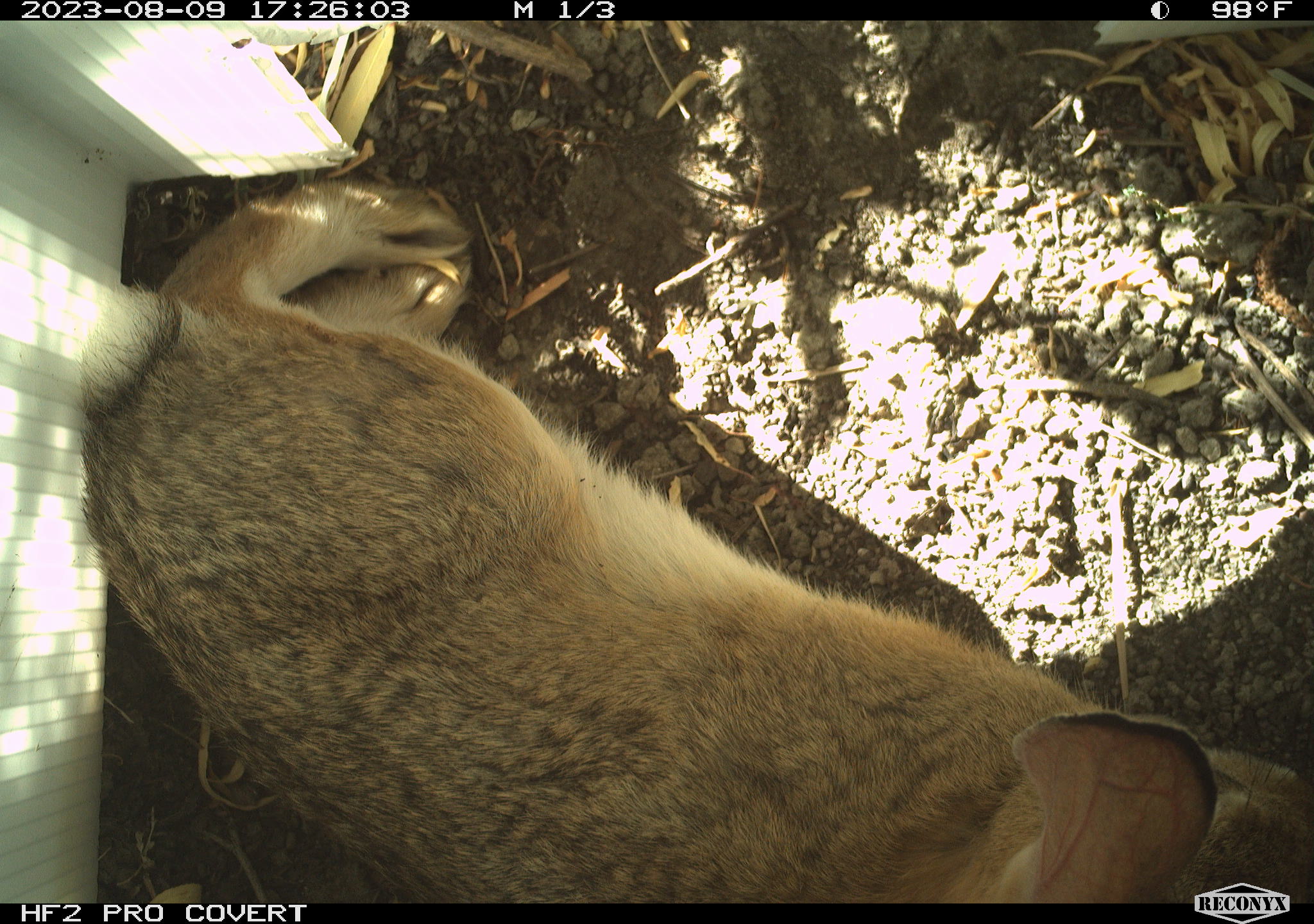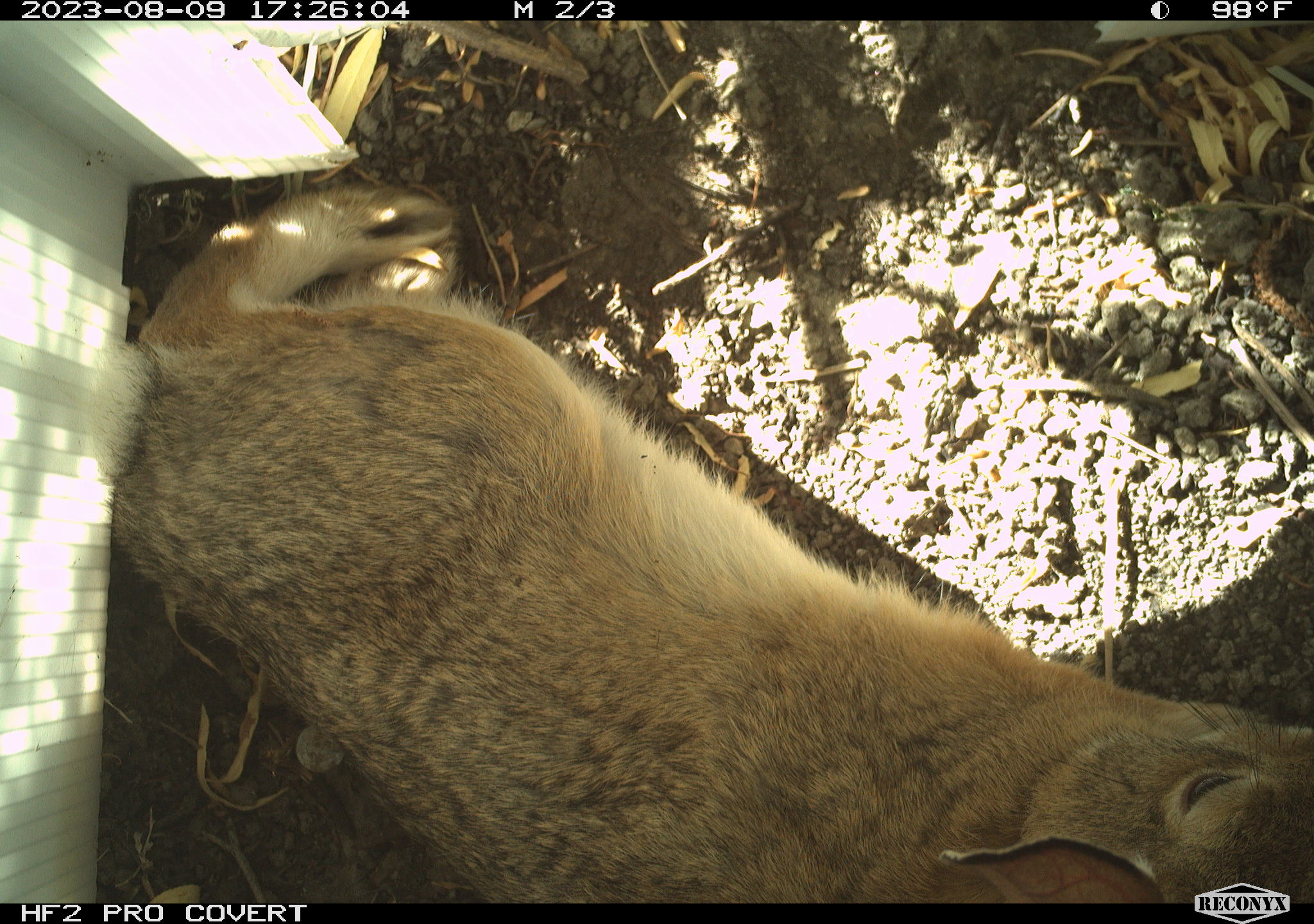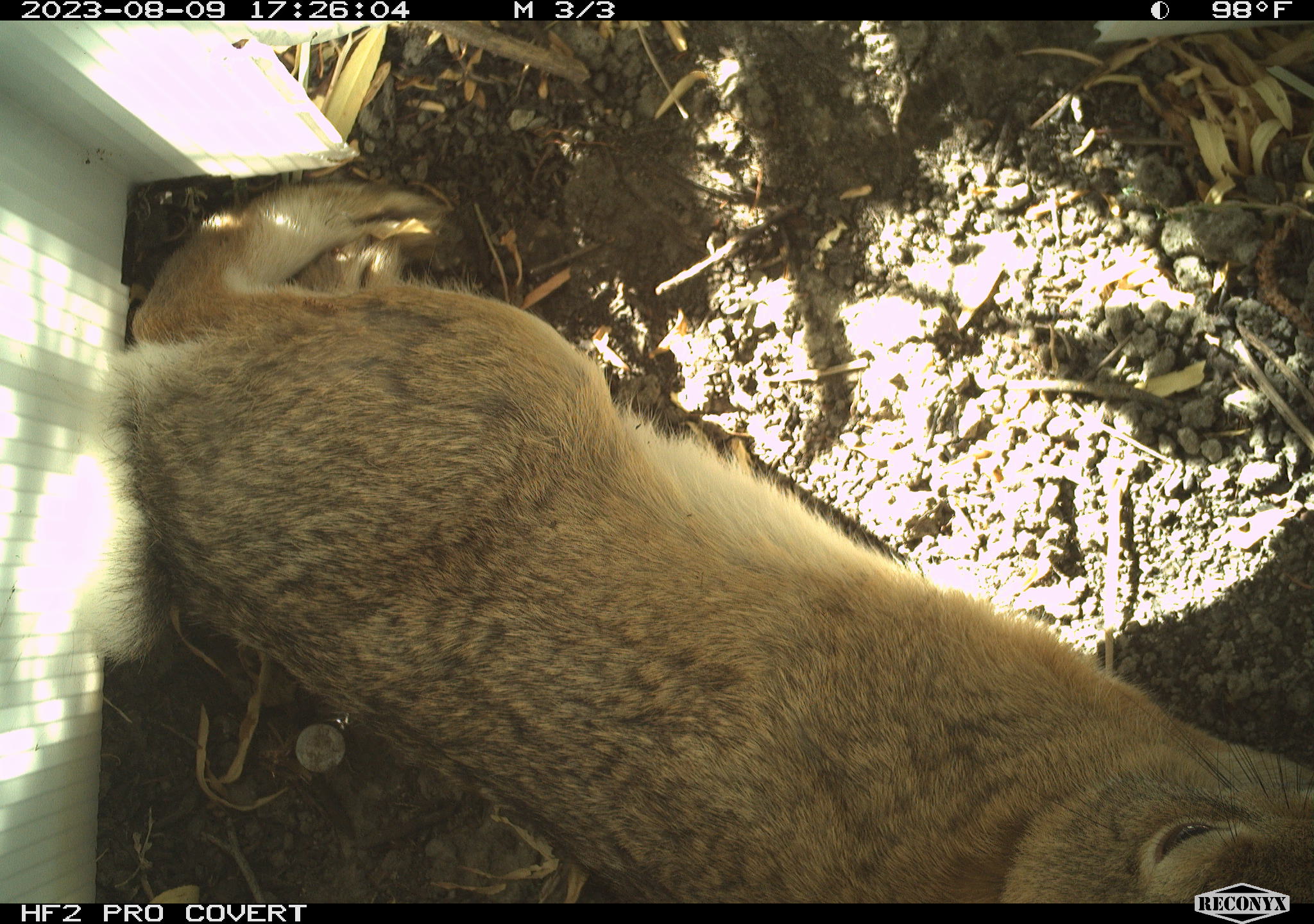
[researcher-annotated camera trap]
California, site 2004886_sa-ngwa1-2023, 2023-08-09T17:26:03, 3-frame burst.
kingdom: Animalia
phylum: Chordata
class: Mammalia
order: Lagomorpha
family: Leporidae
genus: Sylvilagus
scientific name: Sylvilagus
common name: cottontail rabbits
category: sylvilagus species